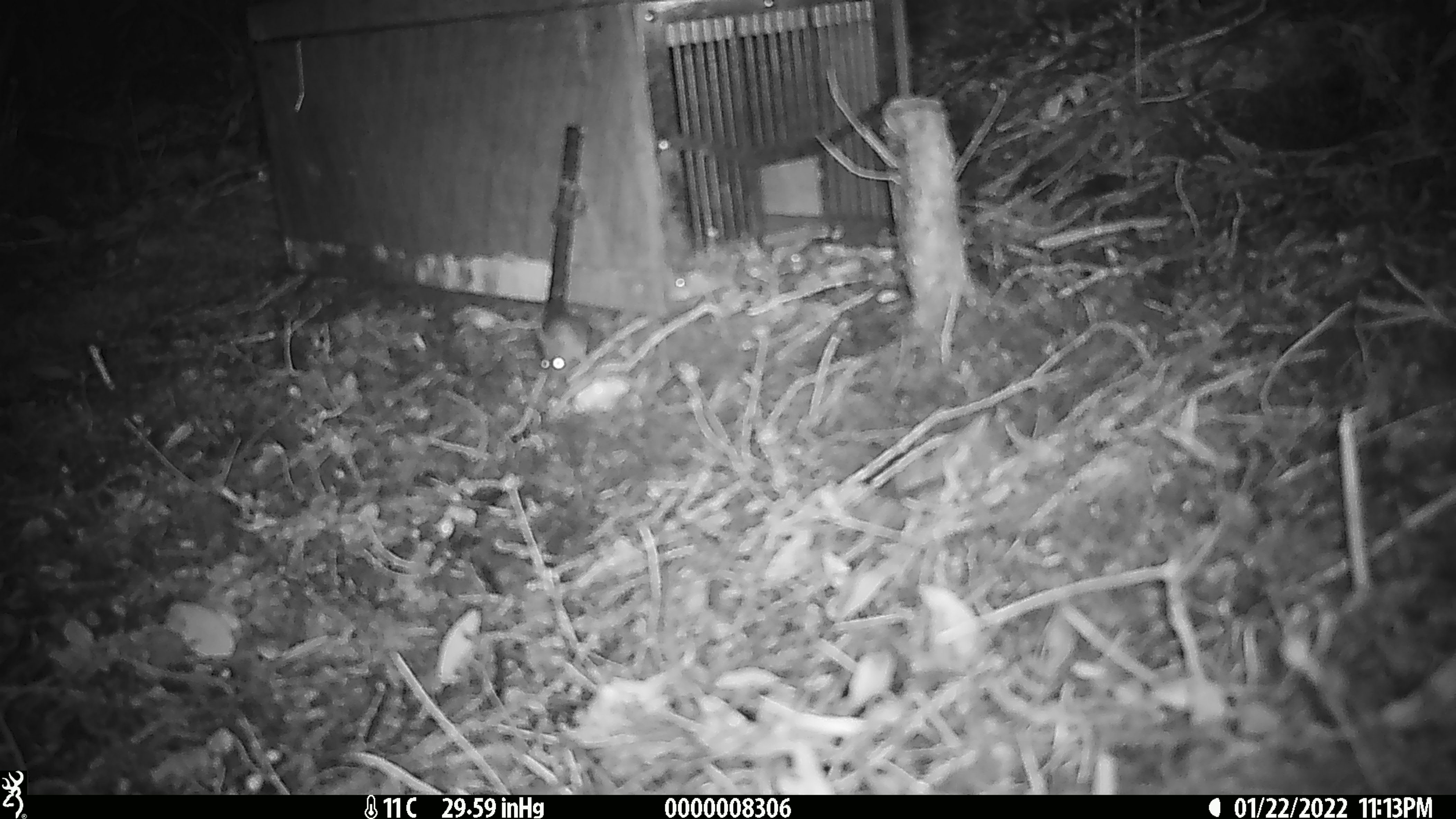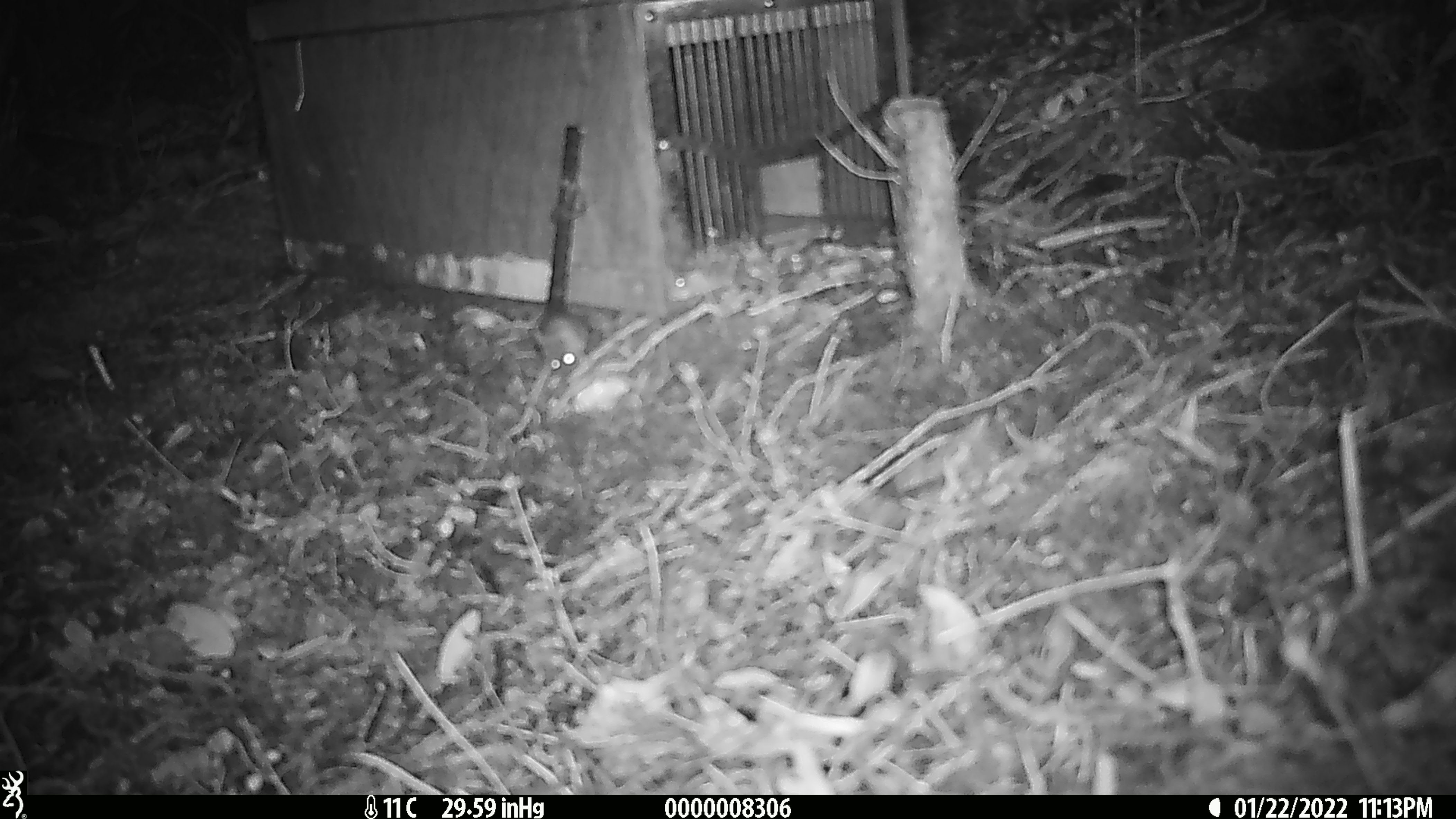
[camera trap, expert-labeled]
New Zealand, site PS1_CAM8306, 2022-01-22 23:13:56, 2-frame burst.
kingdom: Animalia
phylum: Chordata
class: Mammalia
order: Rodentia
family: Muridae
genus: Mus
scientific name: Mus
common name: mouse